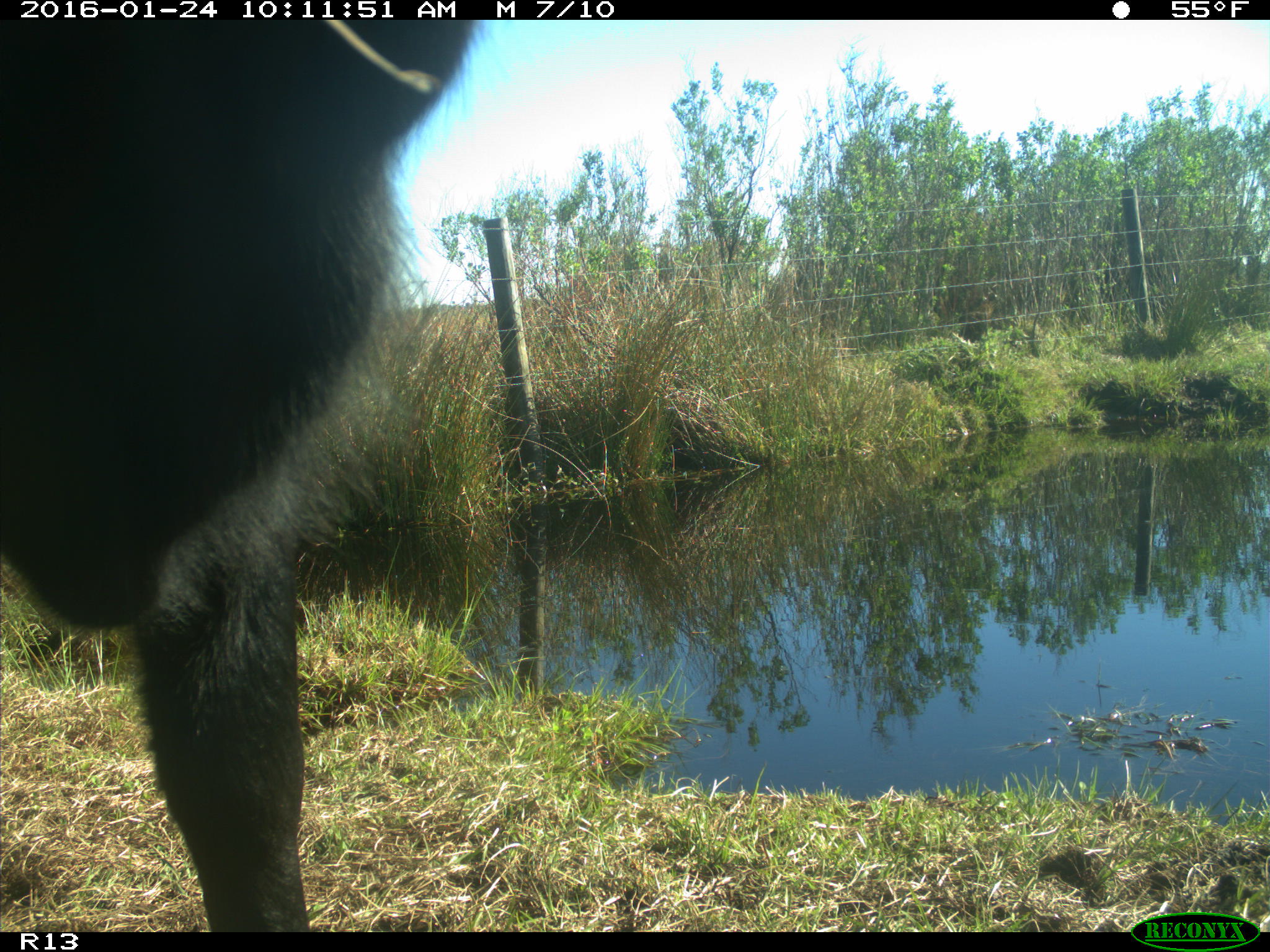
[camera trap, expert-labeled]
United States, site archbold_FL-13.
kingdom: Animalia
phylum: Chordata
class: Mammalia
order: Artiodactyla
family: Bovidae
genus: Bos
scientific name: Bos taurus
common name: domestic cow